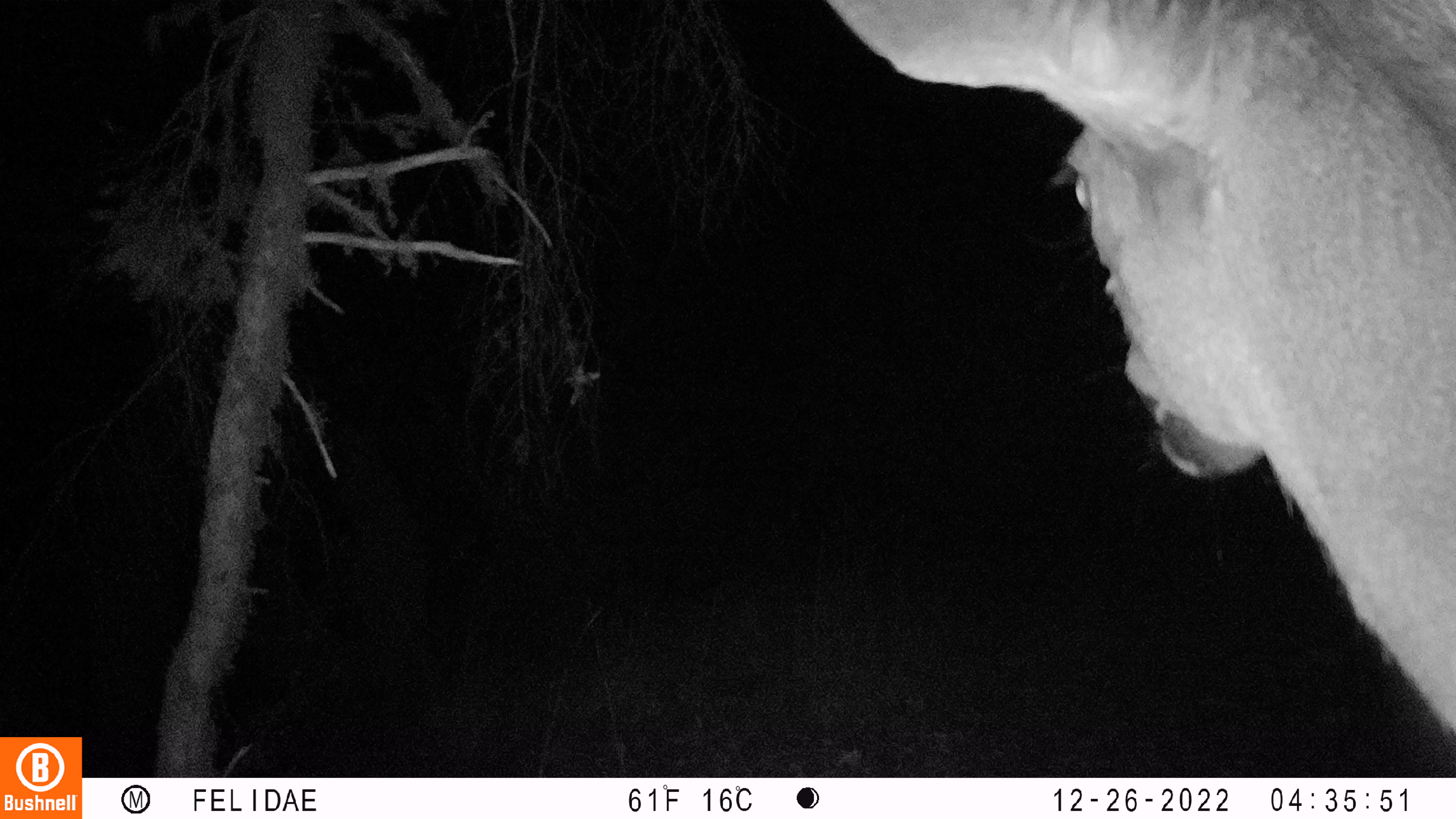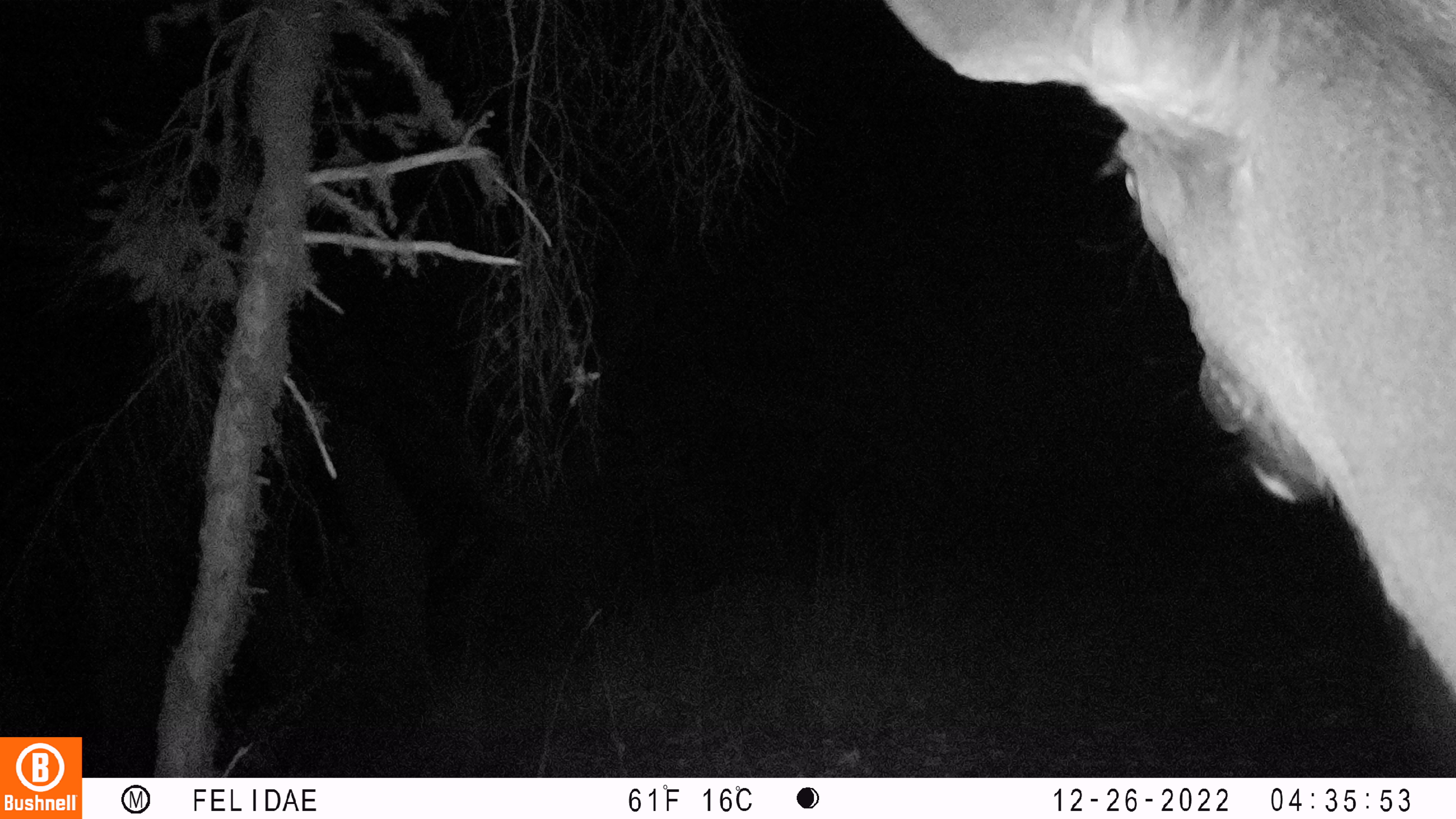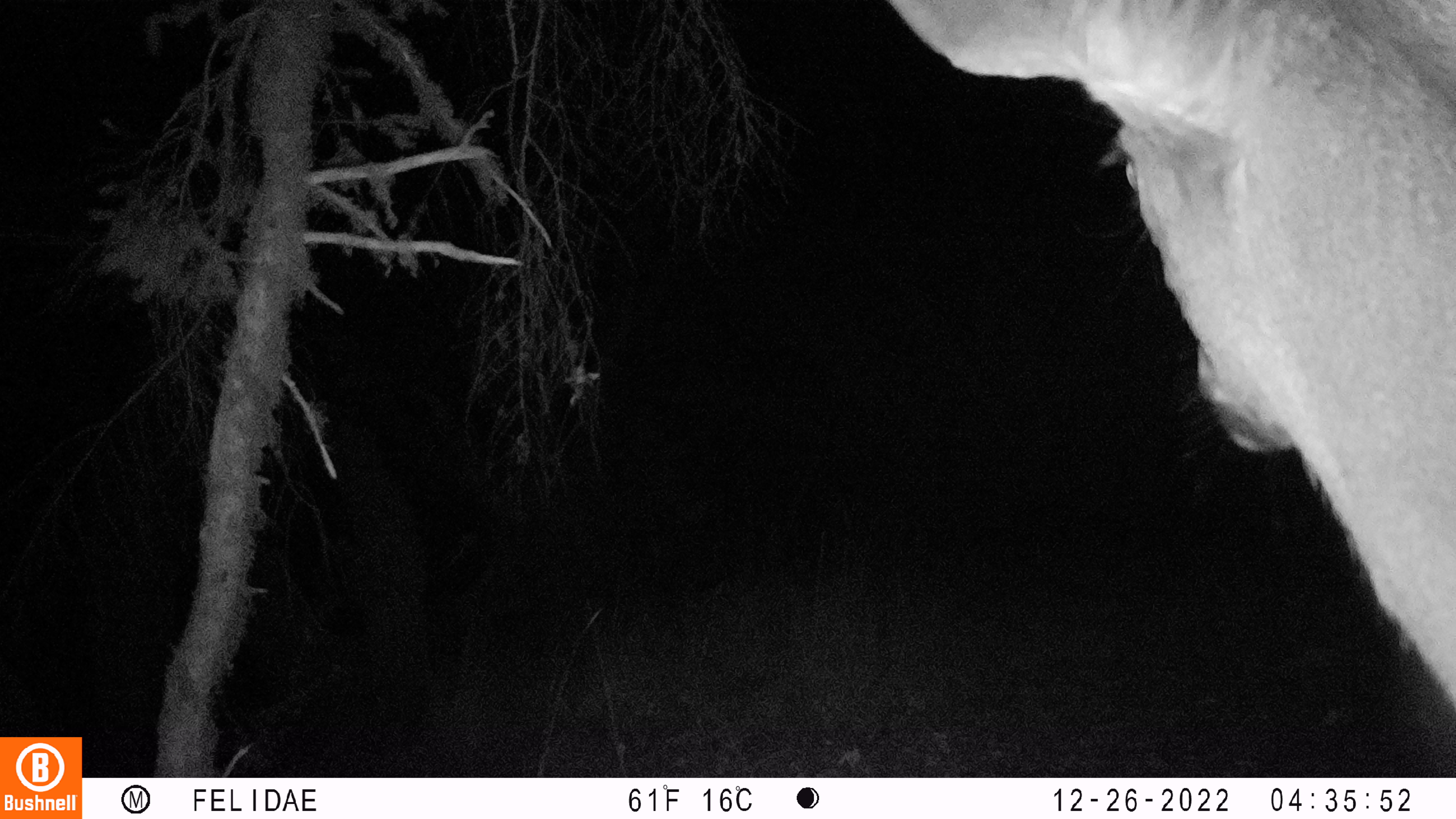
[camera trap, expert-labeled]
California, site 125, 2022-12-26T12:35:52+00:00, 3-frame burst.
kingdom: Animalia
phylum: Chordata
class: Mammalia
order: Artiodactyla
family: Cervidae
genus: Odocoileus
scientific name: Odocoileus hemionus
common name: mule deer